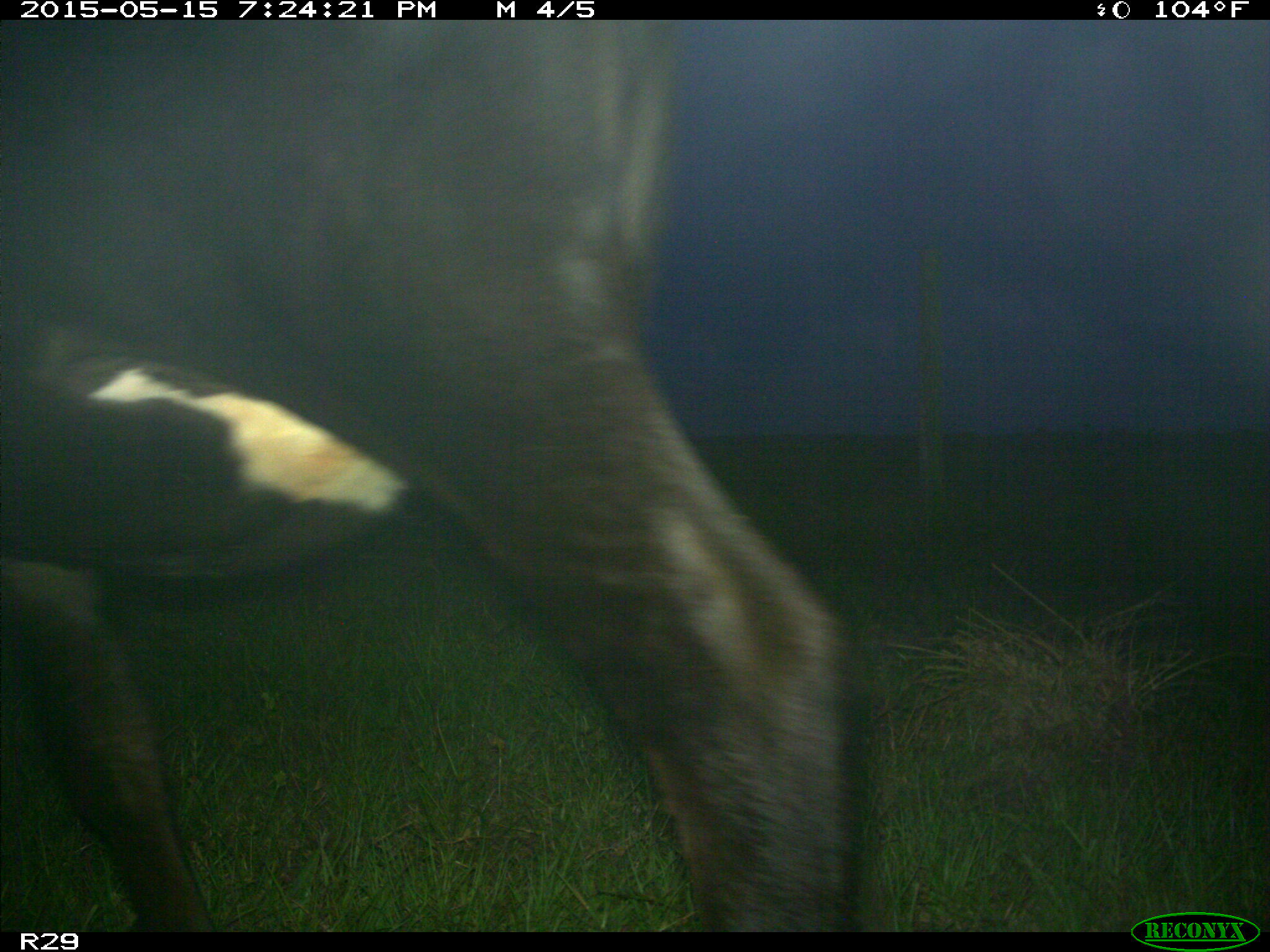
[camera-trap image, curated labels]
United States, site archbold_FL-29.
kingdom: Animalia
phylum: Chordata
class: Mammalia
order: Artiodactyla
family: Bovidae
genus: Bos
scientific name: Bos taurus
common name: domestic cow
Bos taurus (domestic cow).